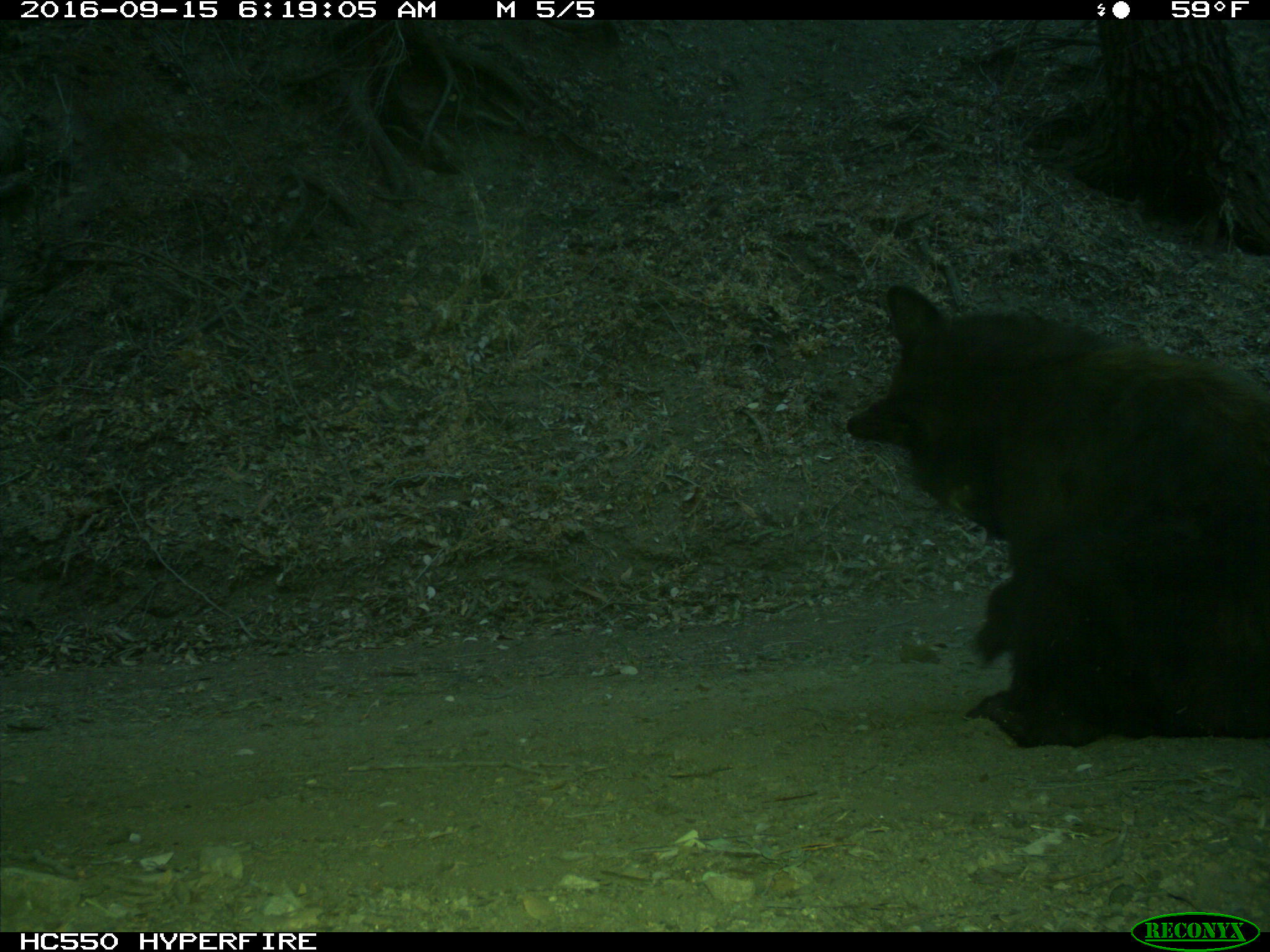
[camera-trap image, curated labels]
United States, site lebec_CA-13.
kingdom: Animalia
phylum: Chordata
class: Mammalia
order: Carnivora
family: Ursidae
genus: Ursus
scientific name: Ursus americanus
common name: american black bear